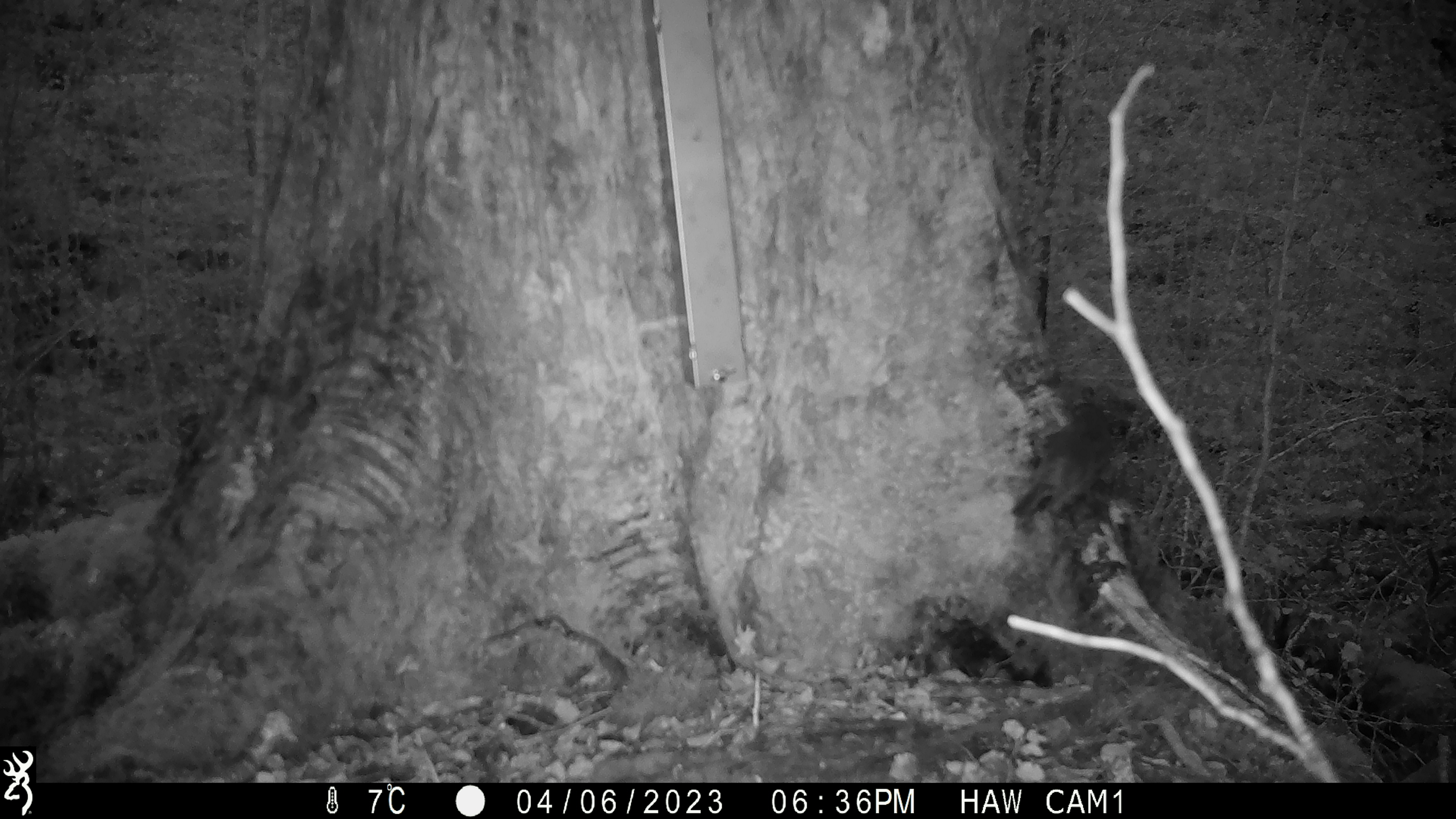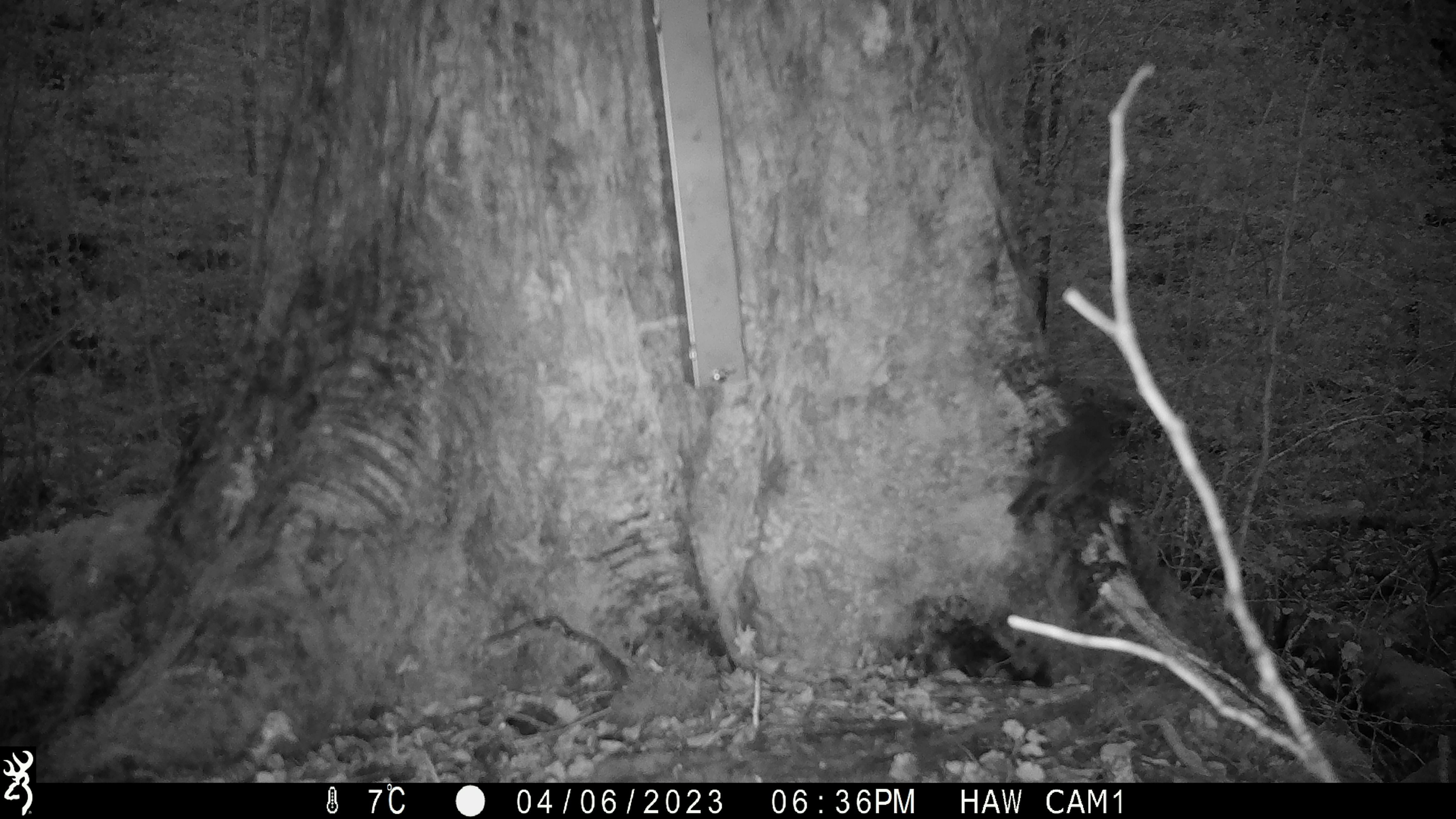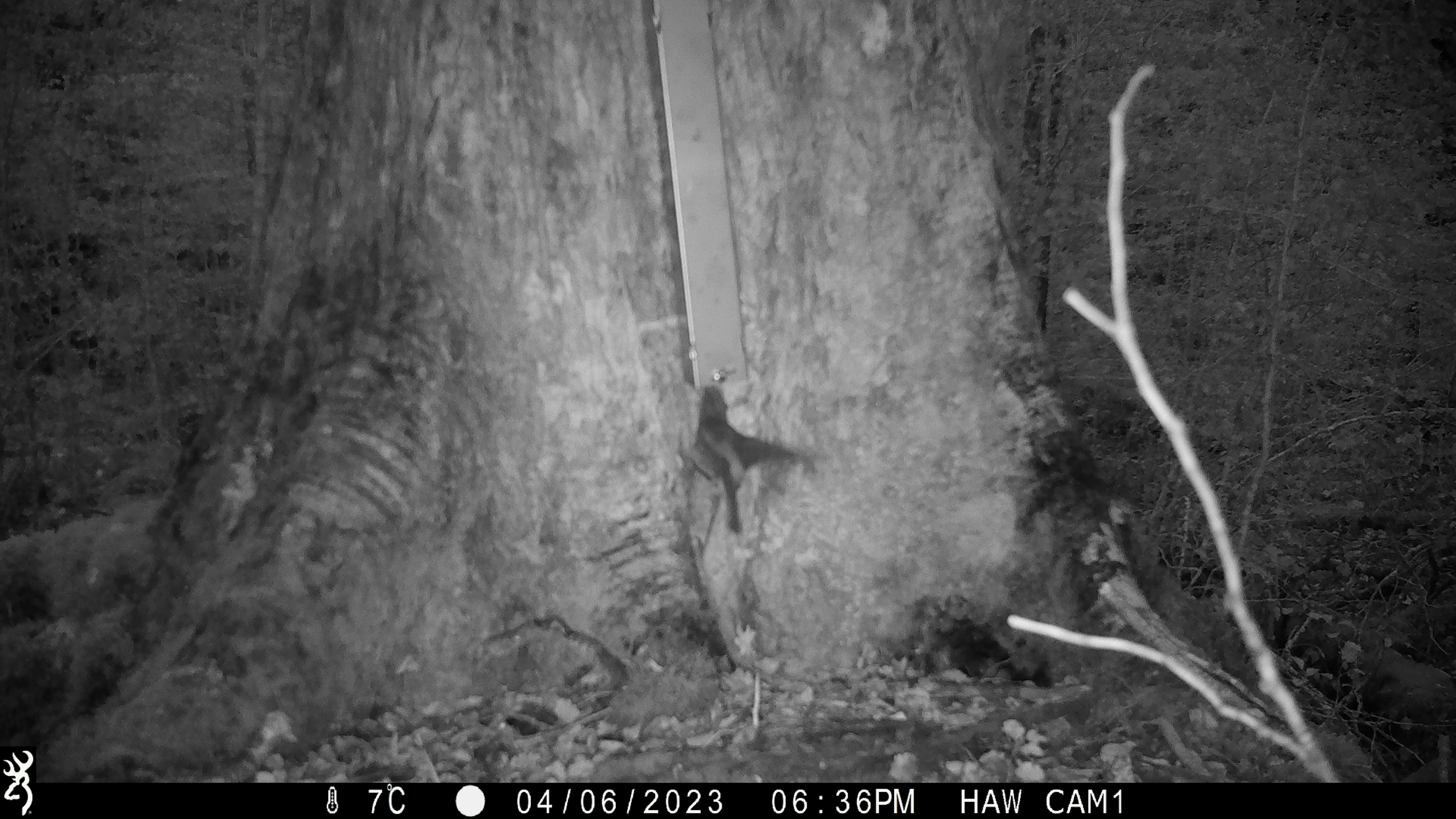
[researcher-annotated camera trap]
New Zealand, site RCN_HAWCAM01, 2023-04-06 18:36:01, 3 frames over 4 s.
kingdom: Animalia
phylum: Chordata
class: Aves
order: Passeriformes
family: Petroicidae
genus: Petroica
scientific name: Petroica australis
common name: new zealand robin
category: robin